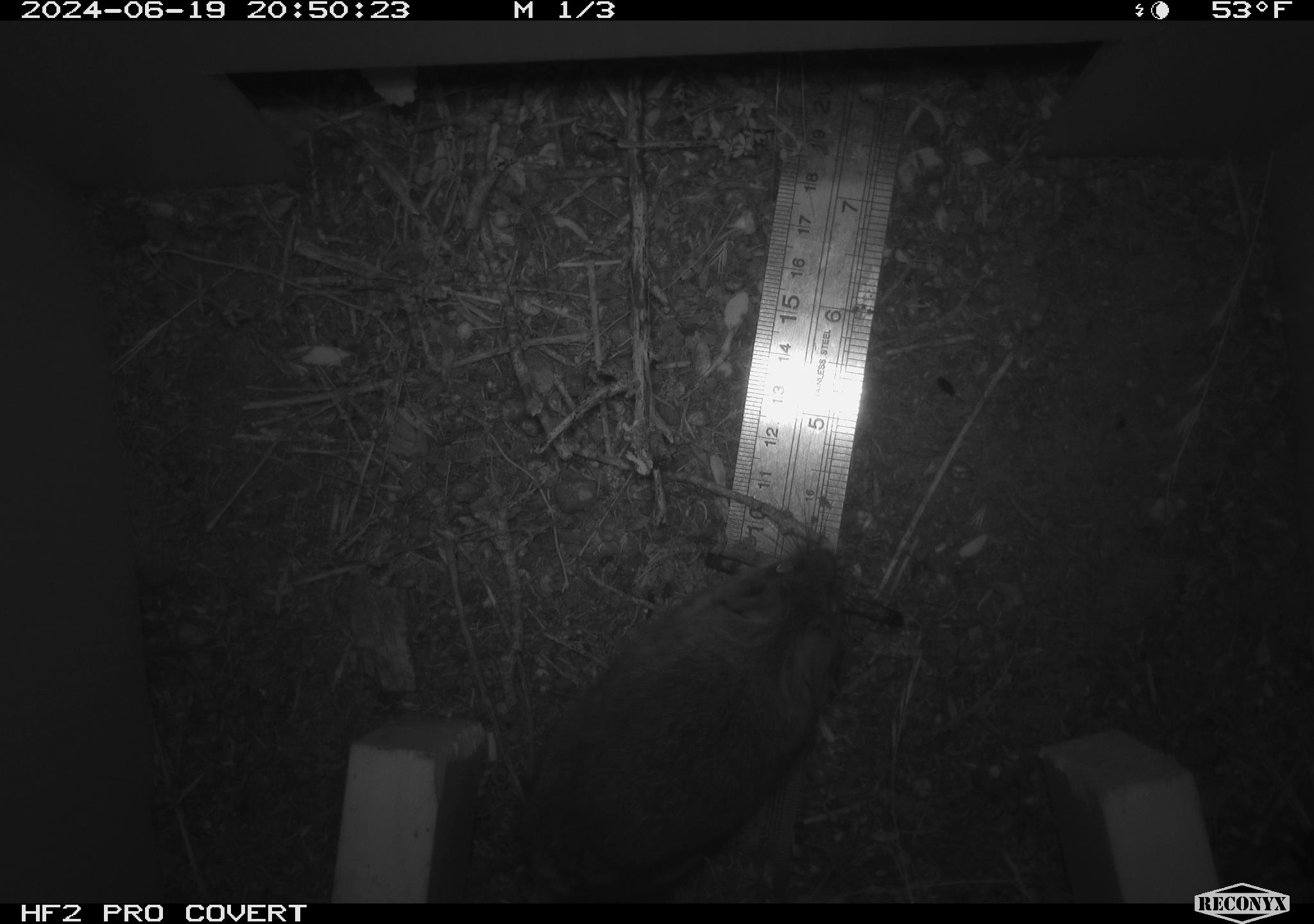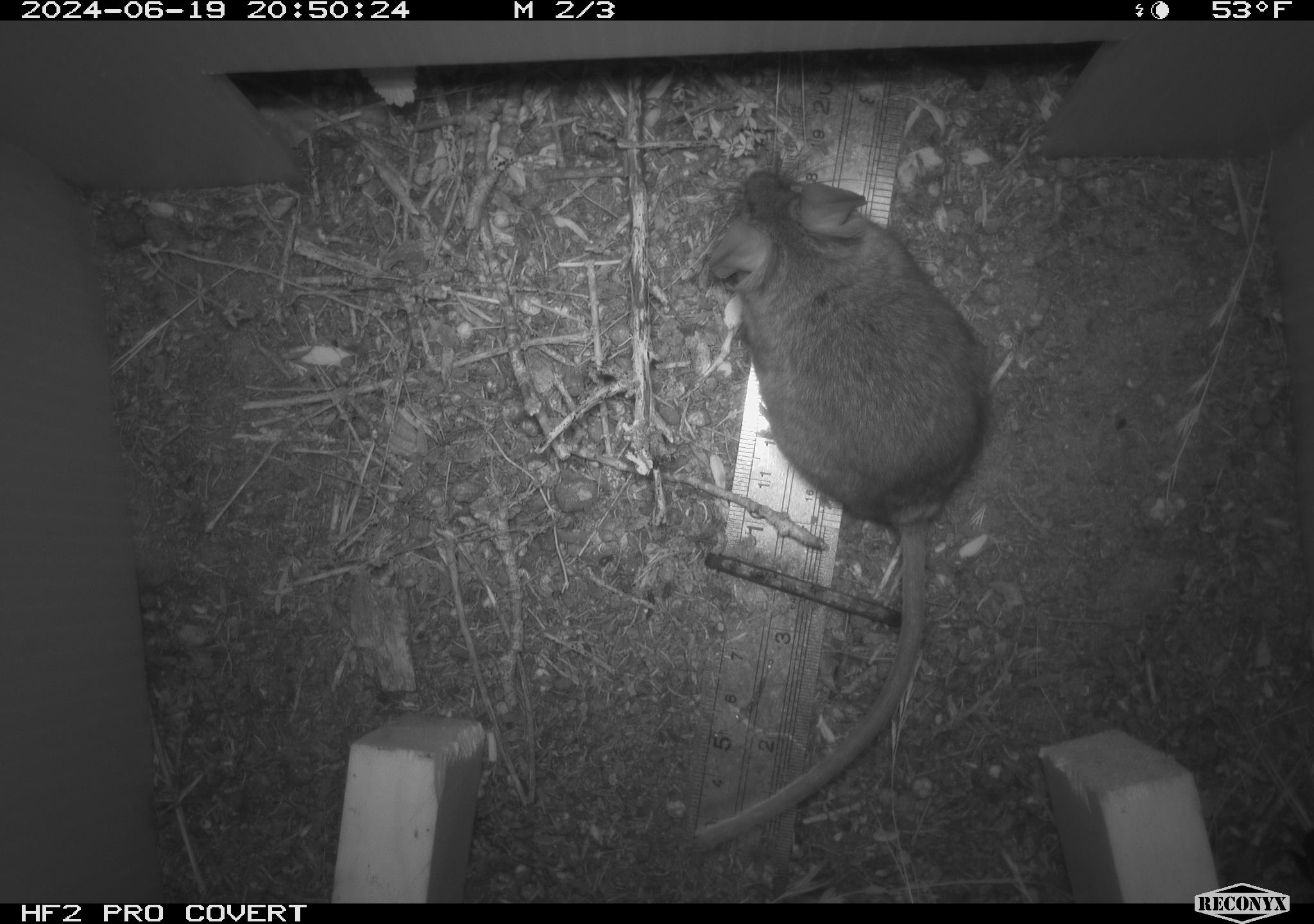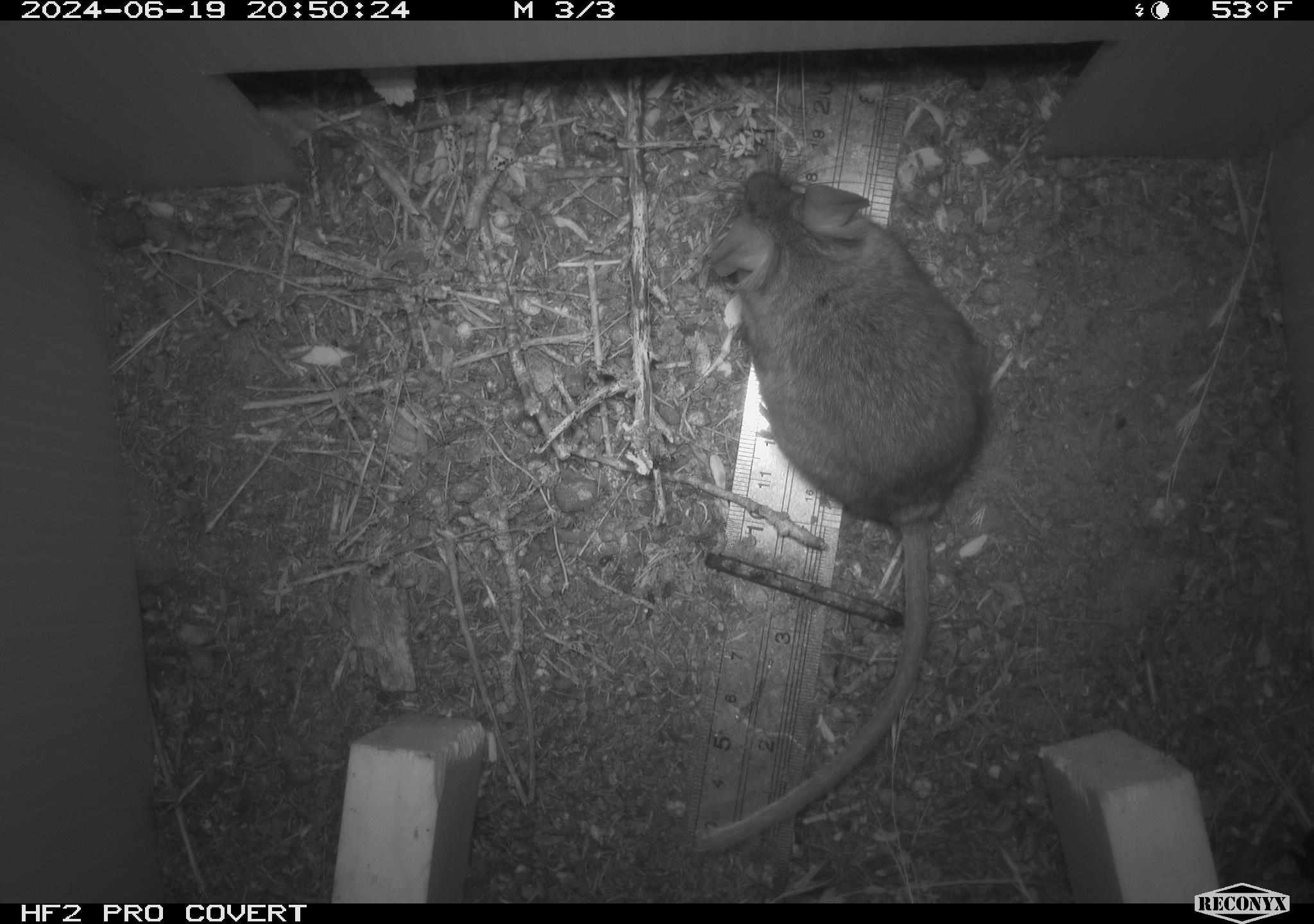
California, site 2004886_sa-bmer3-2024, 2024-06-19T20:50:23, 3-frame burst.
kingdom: Animalia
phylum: Chordata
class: Mammalia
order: Rodentia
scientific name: Rodentia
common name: mouse species